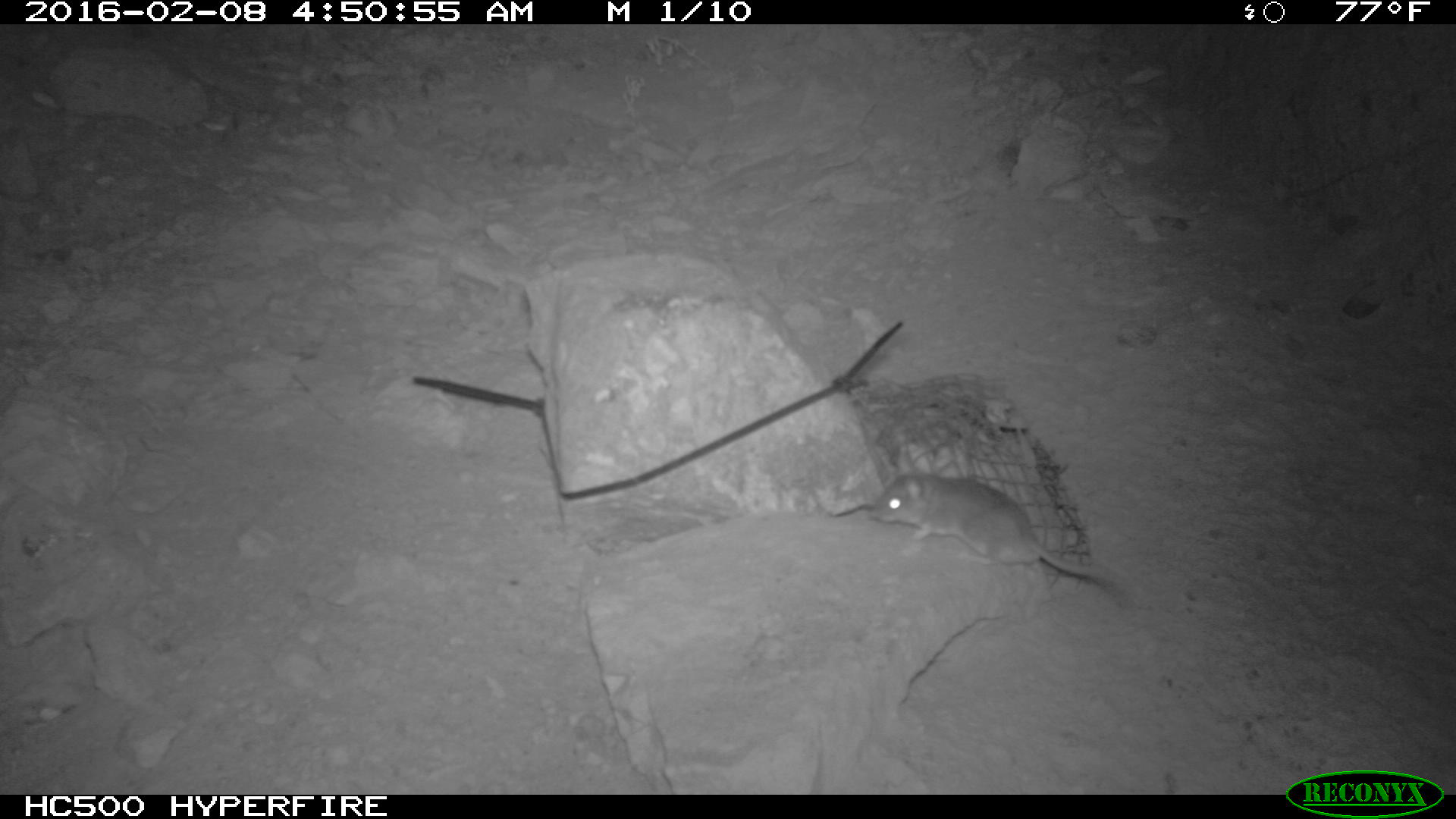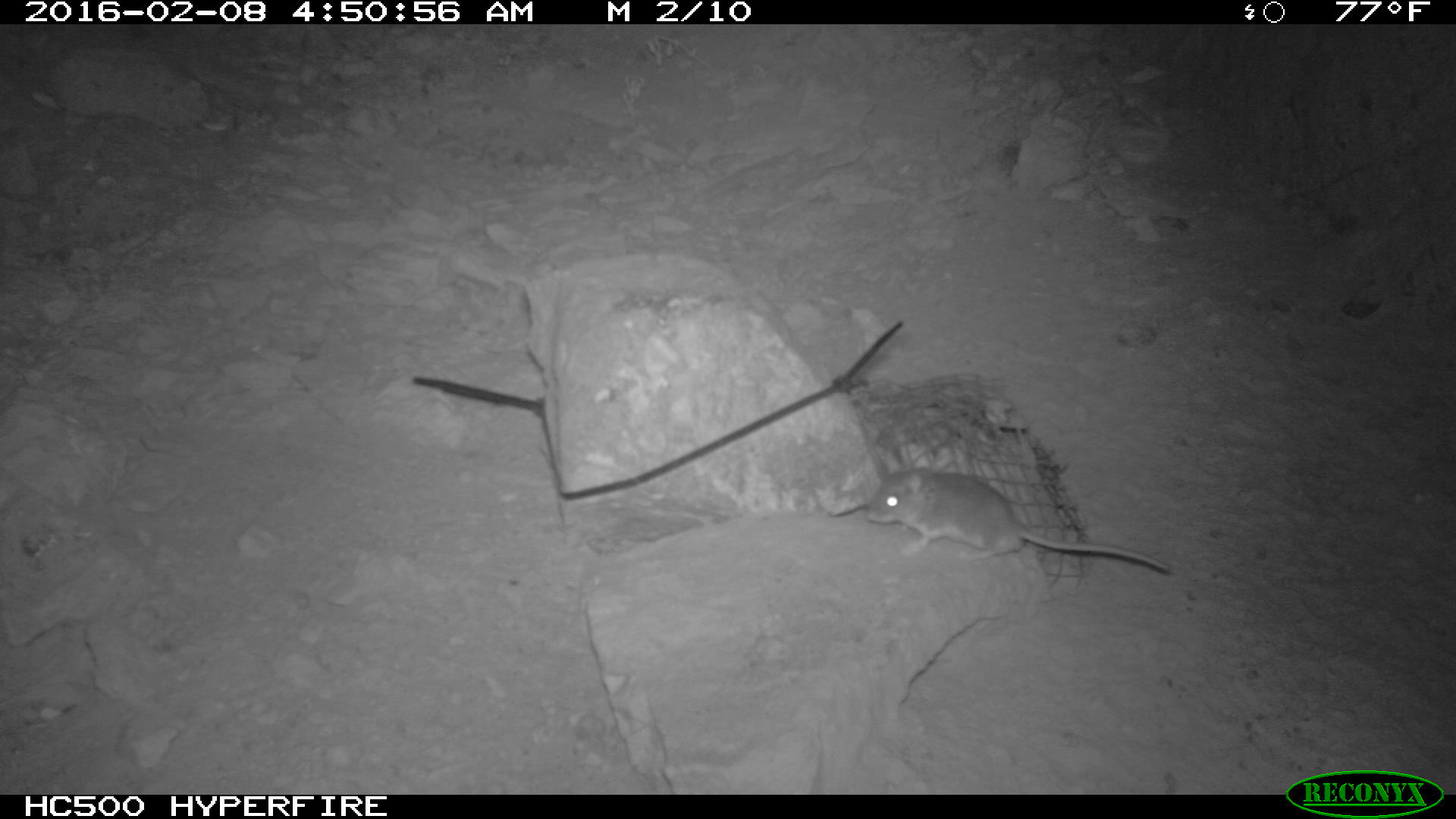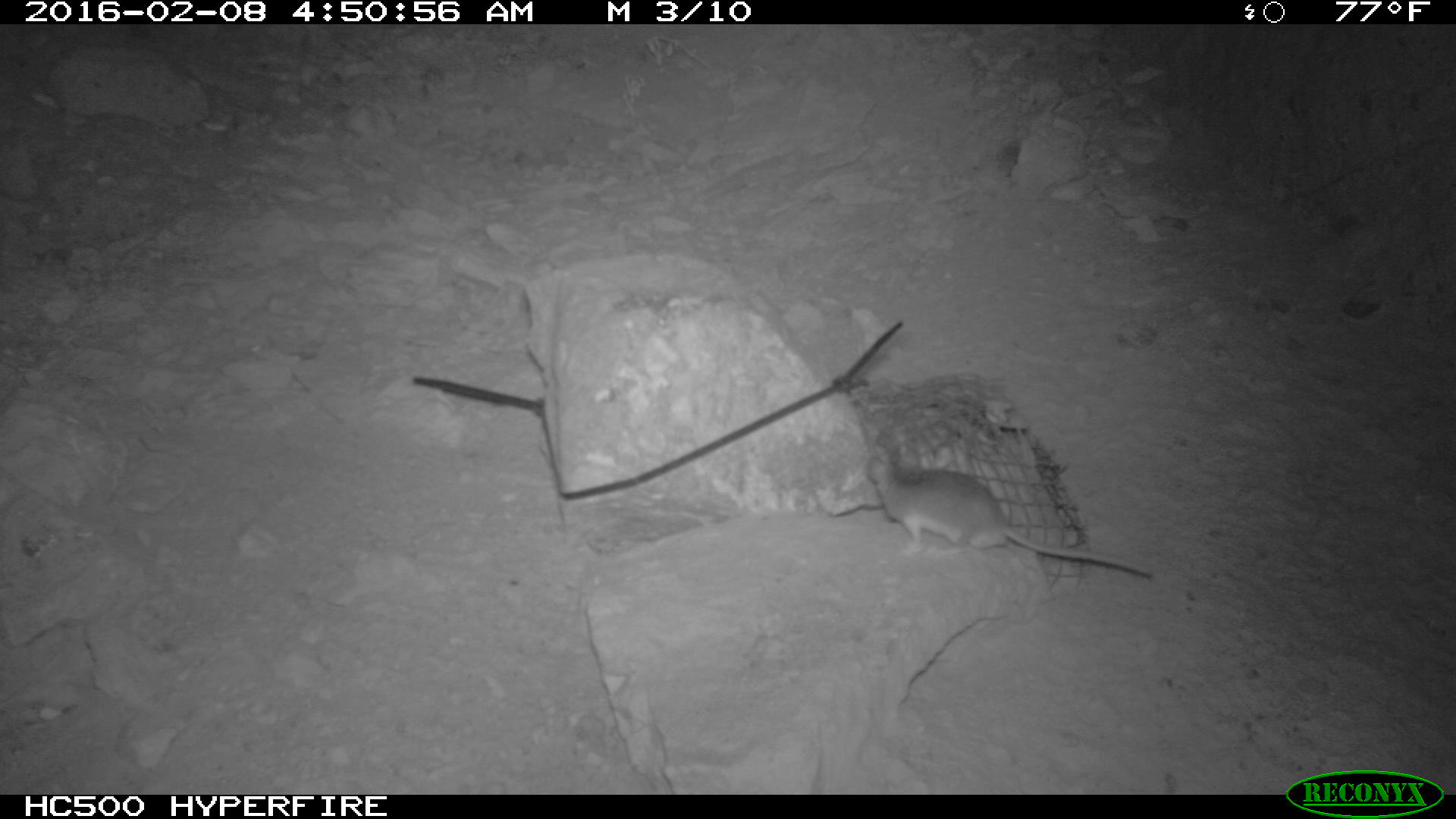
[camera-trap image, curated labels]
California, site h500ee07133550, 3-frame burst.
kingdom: Animalia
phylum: Chordata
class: Mammalia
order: Rodentia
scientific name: Rodentia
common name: rodent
Rodent (Rodentia).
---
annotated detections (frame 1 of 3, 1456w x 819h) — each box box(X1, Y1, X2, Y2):
rodent: box(869, 444, 1101, 579)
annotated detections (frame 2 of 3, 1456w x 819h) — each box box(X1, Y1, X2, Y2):
rodent: box(863, 447, 1168, 573)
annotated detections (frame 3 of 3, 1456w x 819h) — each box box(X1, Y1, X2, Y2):
rodent: box(863, 450, 1156, 581)